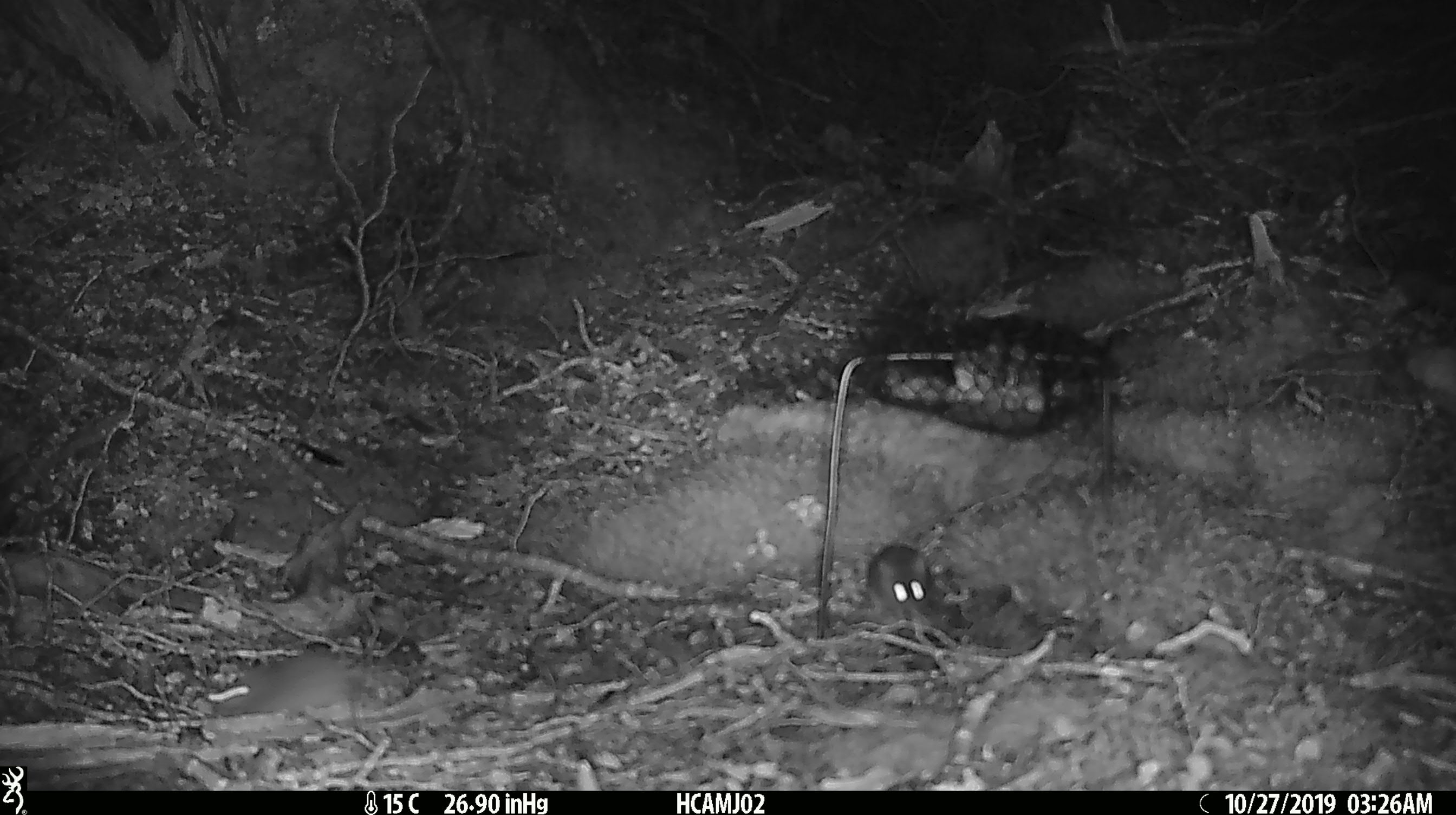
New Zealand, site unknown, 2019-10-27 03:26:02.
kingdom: Animalia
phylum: Chordata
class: Mammalia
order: Rodentia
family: Muridae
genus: Mus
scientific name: Mus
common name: mouse